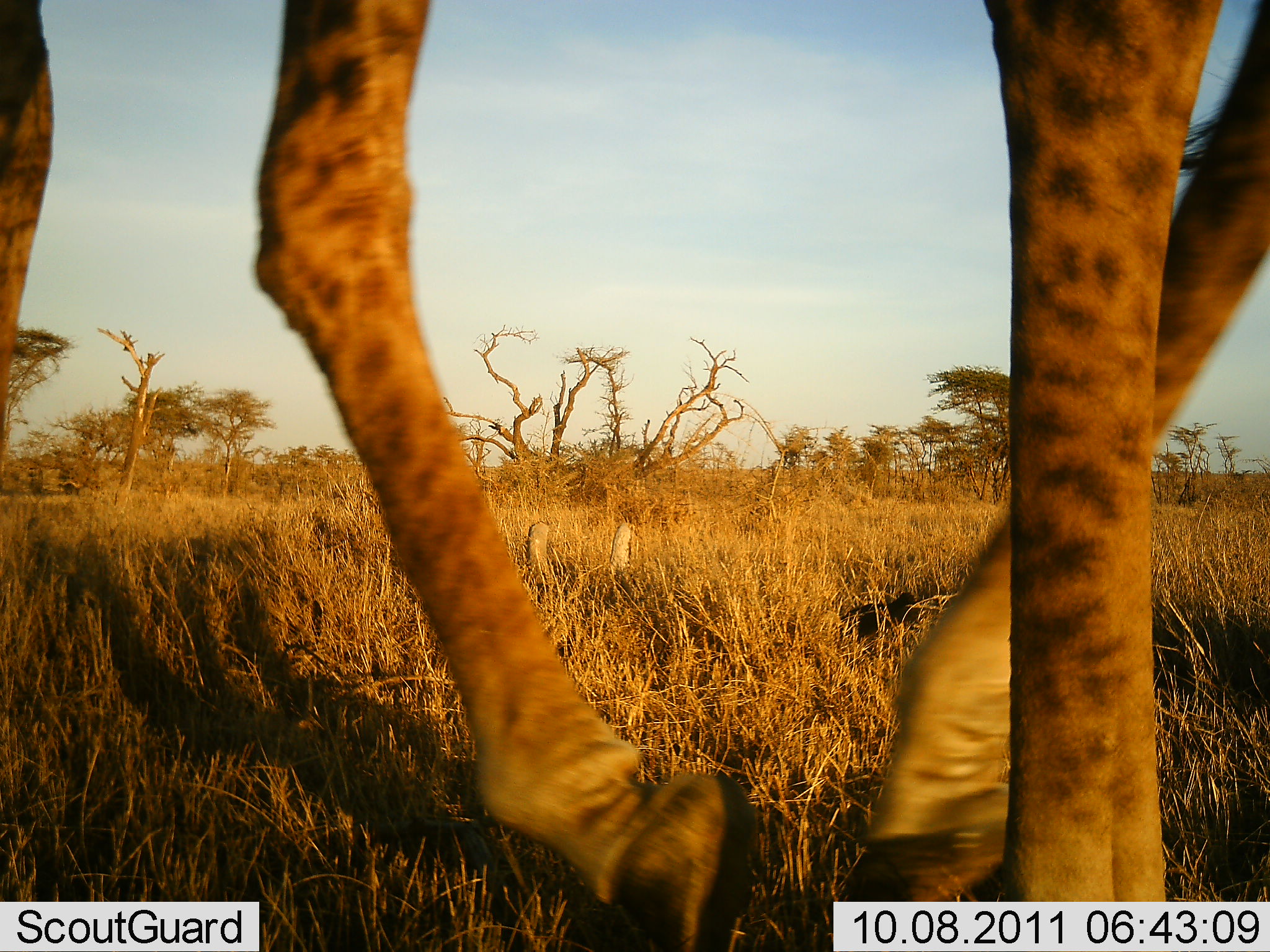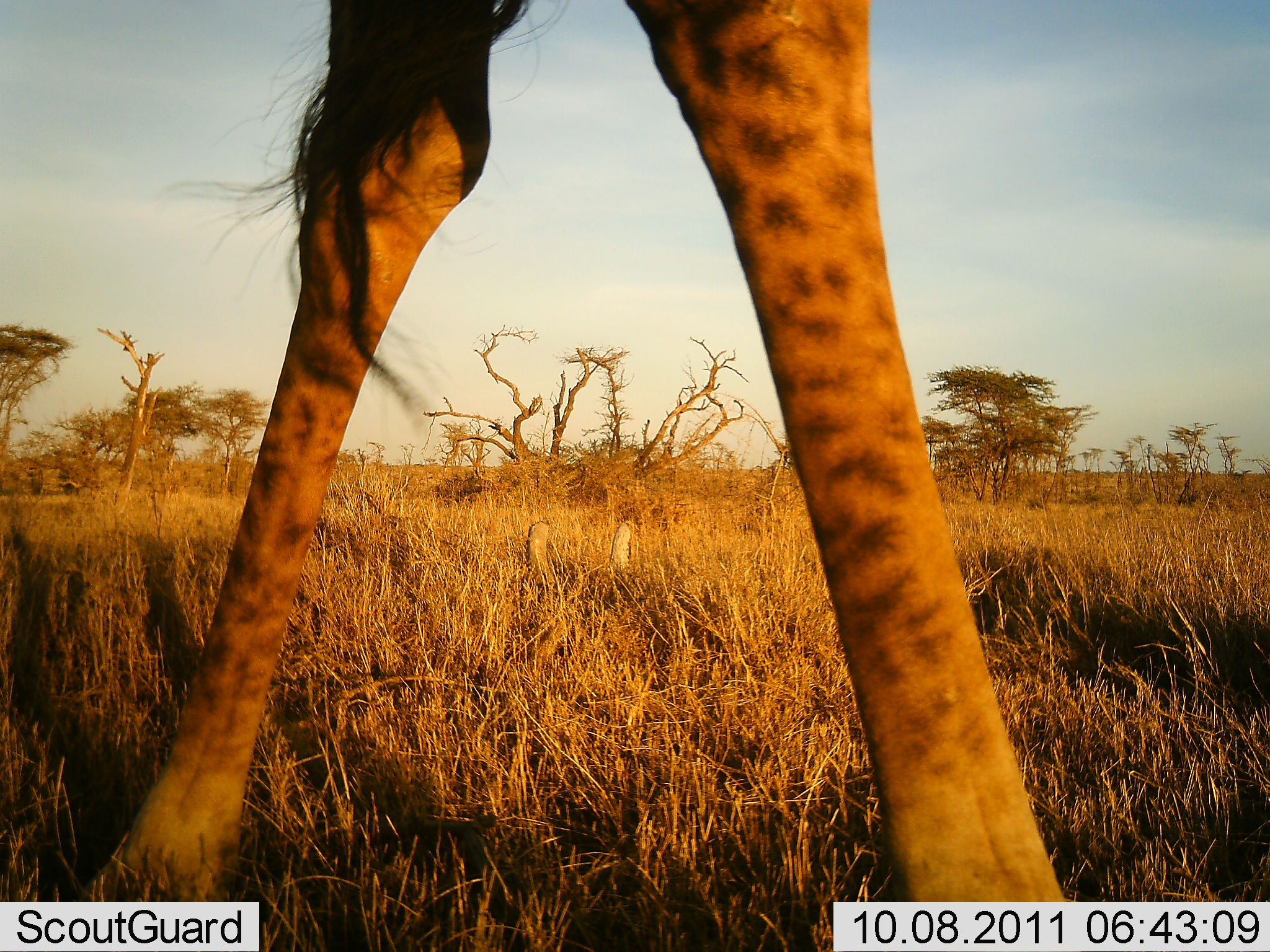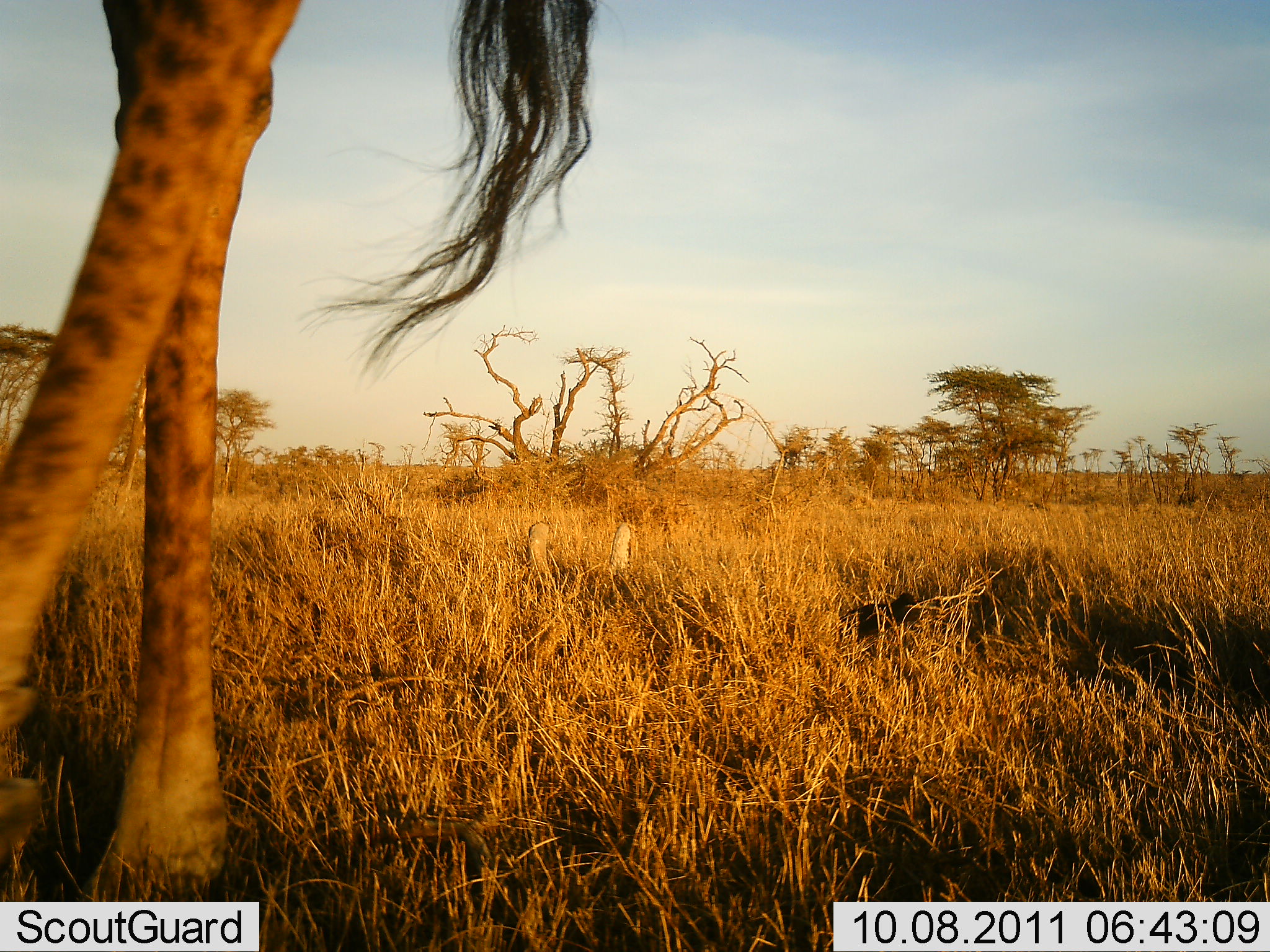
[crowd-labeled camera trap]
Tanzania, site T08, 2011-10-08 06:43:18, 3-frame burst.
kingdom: Animalia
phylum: Chordata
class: Mammalia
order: Artiodactyla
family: Giraffidae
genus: Giraffa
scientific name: Giraffa camelopardalis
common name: giraffe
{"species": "giraffe (Giraffa camelopardalis)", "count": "1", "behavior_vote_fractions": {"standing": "30%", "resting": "0%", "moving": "90%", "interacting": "0%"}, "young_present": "0%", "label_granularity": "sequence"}